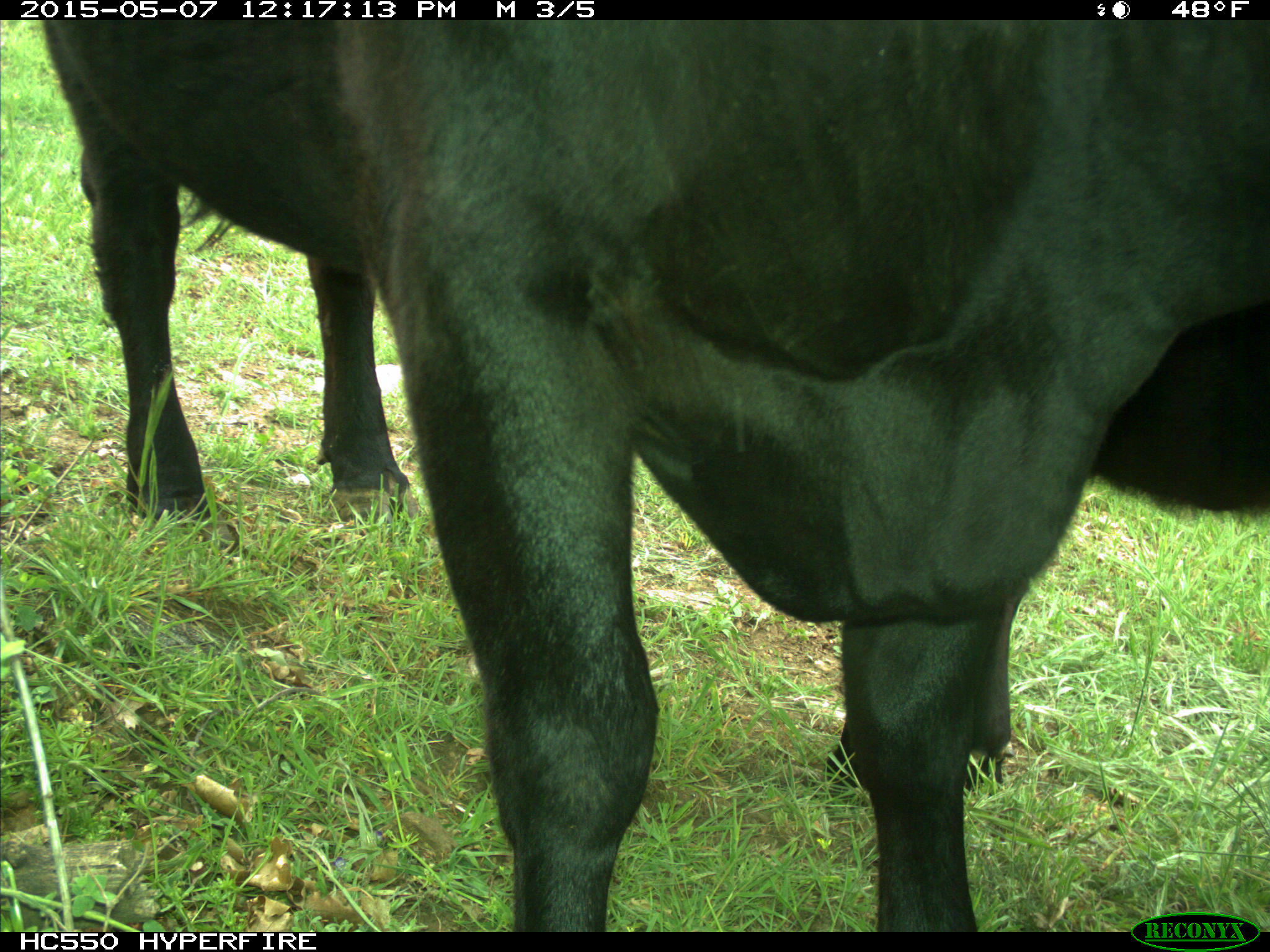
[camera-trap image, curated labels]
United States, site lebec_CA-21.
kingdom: Animalia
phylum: Chordata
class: Mammalia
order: Artiodactyla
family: Bovidae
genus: Bos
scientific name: Bos taurus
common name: domestic cow